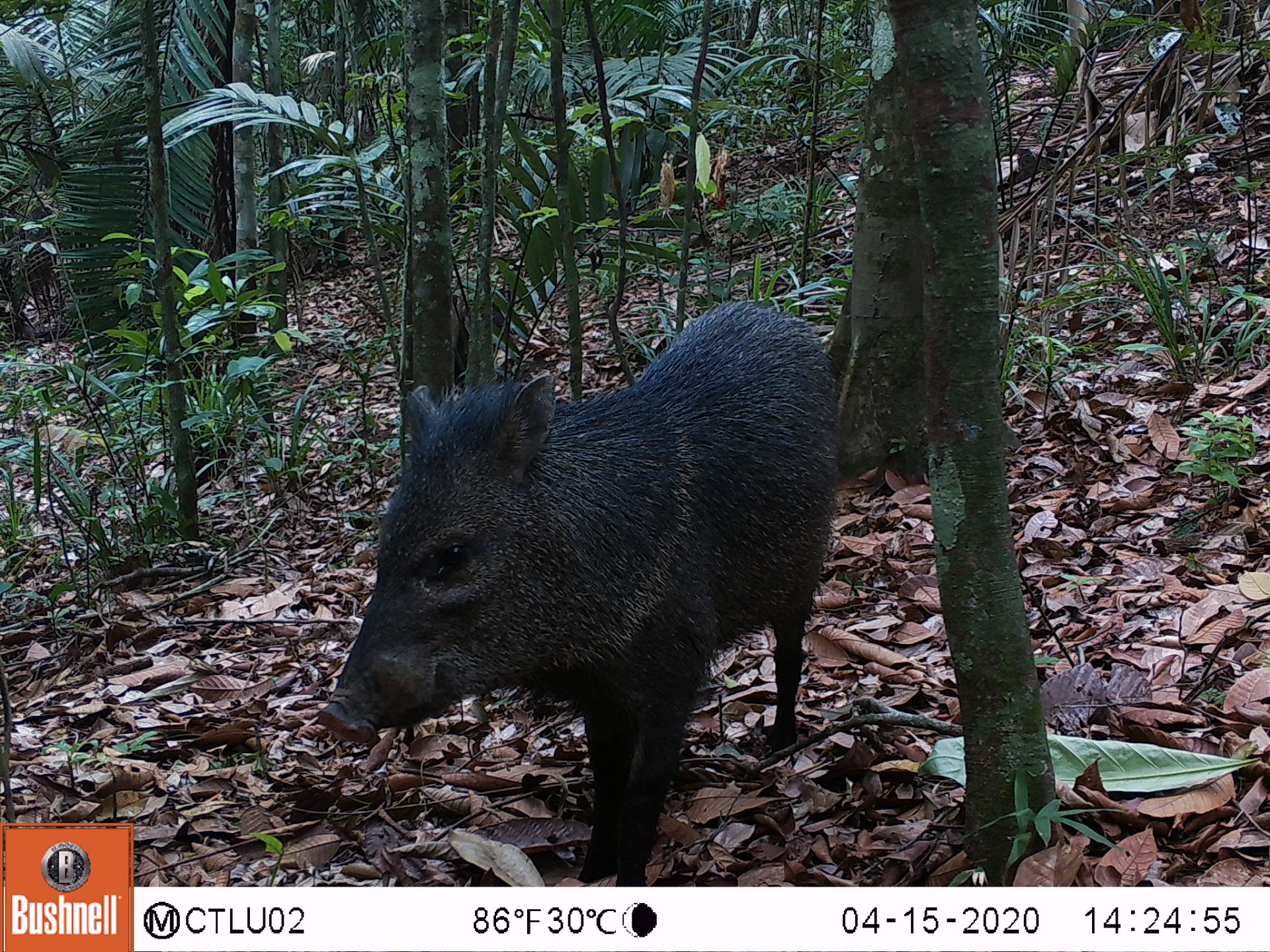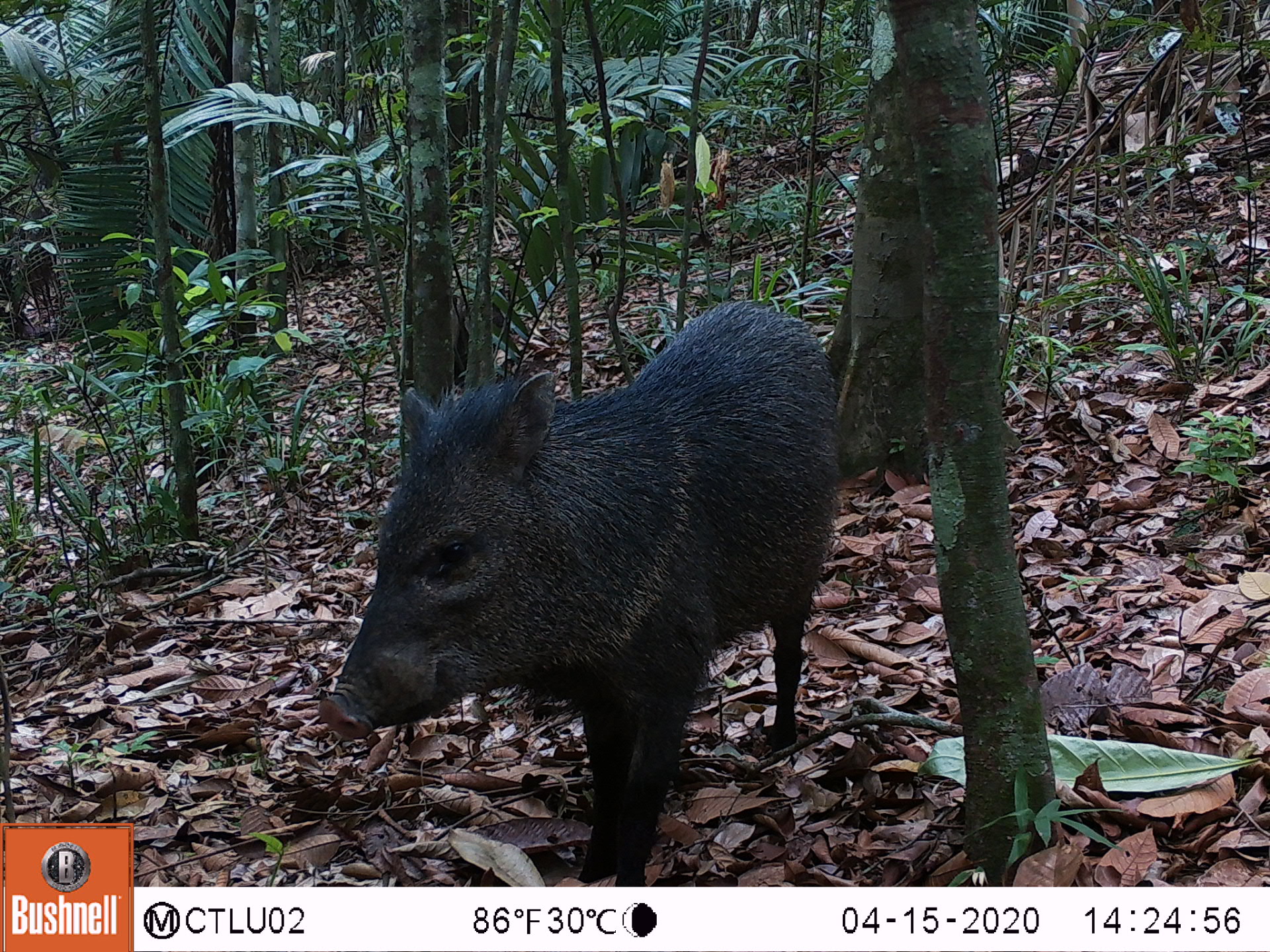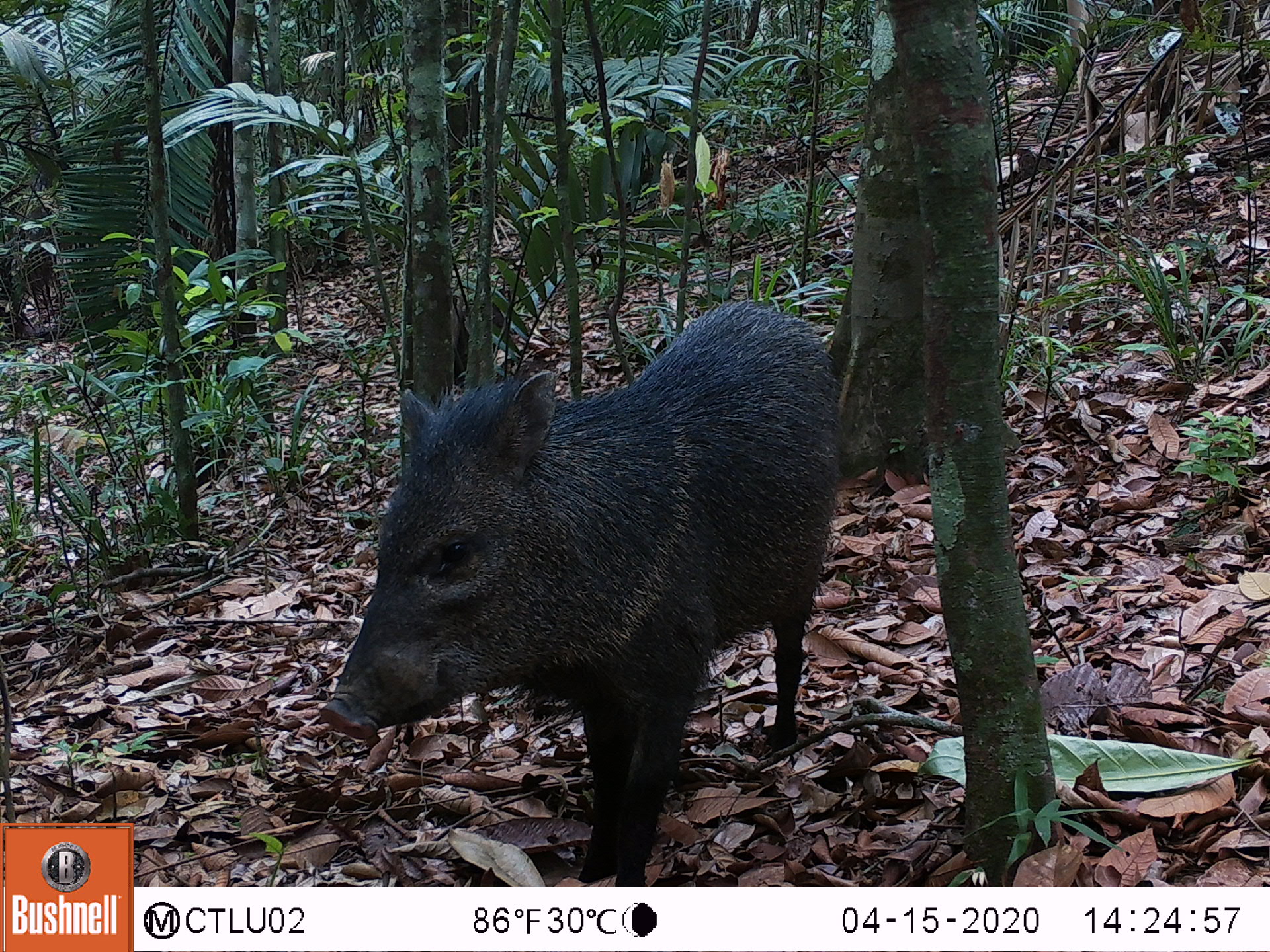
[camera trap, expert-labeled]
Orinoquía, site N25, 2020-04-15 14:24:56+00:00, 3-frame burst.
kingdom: Animalia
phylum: Chordata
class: Mammalia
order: Artiodactyla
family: Tayassuidae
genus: Pecari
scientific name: Pecari tajacu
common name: collared peccary